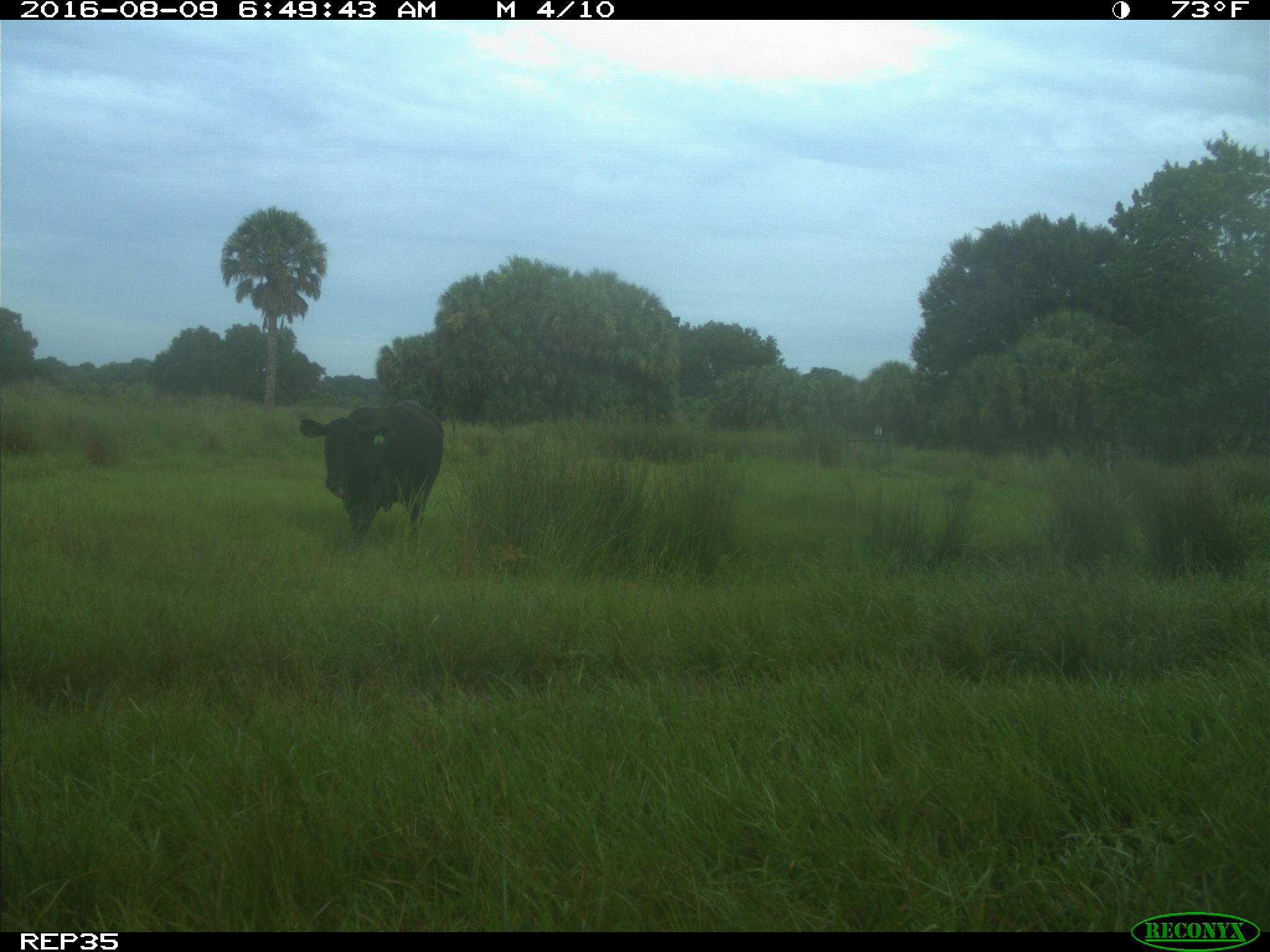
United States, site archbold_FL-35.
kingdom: Animalia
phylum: Chordata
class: Mammalia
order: Artiodactyla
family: Bovidae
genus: Bos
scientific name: Bos taurus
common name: domestic cow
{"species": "Bos taurus (domestic cow)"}